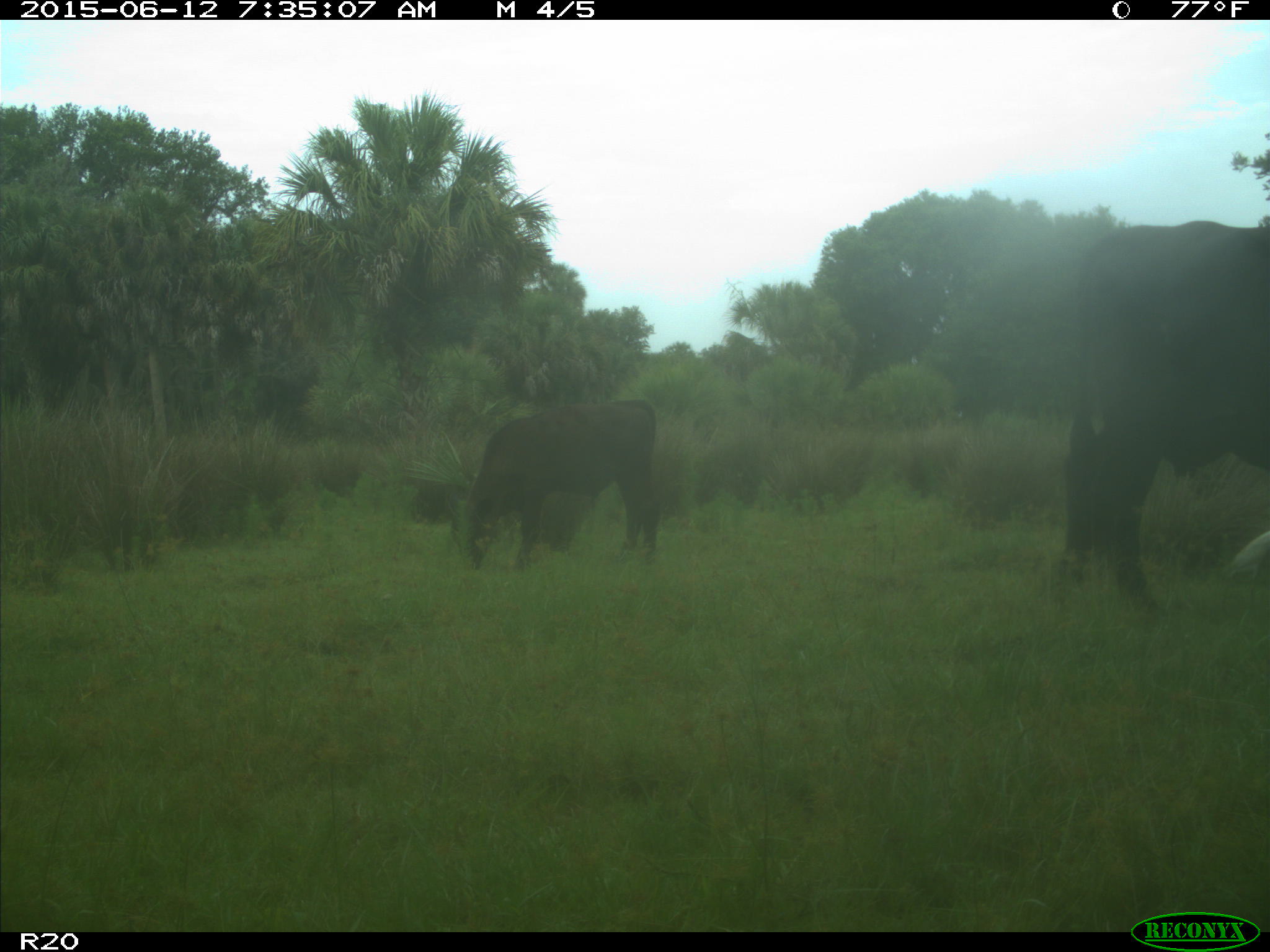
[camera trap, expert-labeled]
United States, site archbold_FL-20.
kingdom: Animalia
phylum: Chordata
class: Mammalia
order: Artiodactyla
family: Bovidae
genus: Bos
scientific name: Bos taurus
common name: domestic cow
Bos taurus (domestic cow).